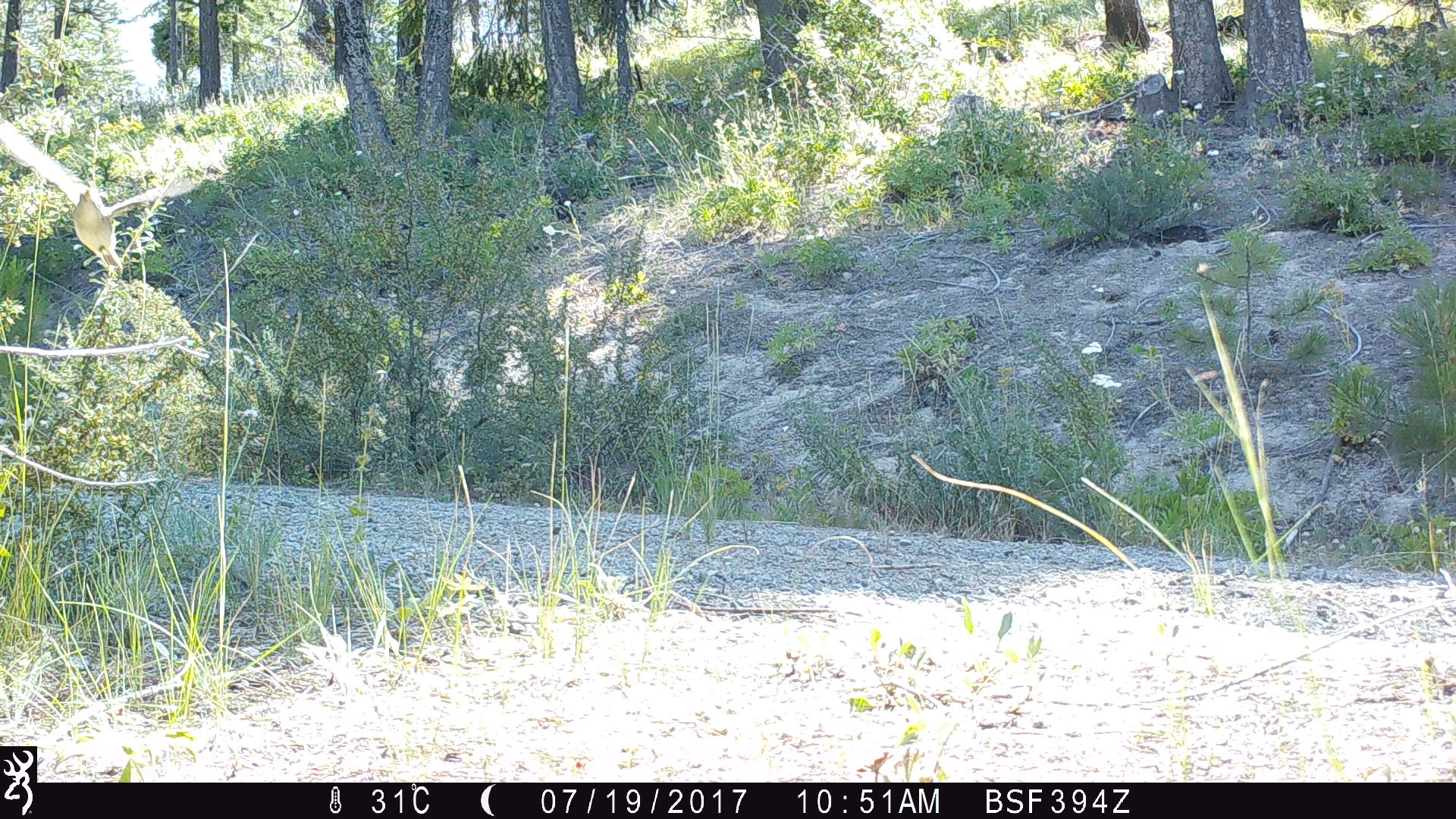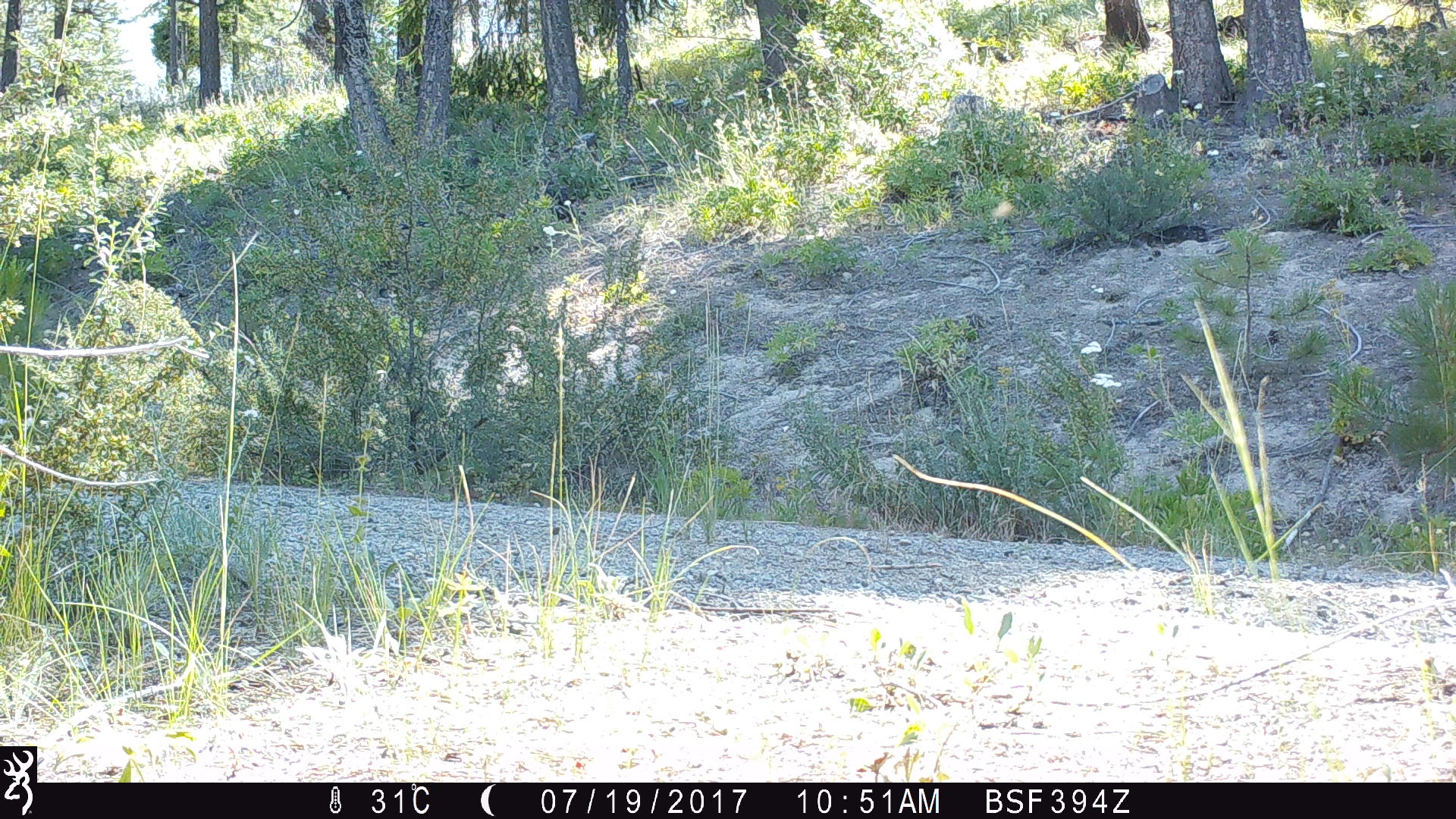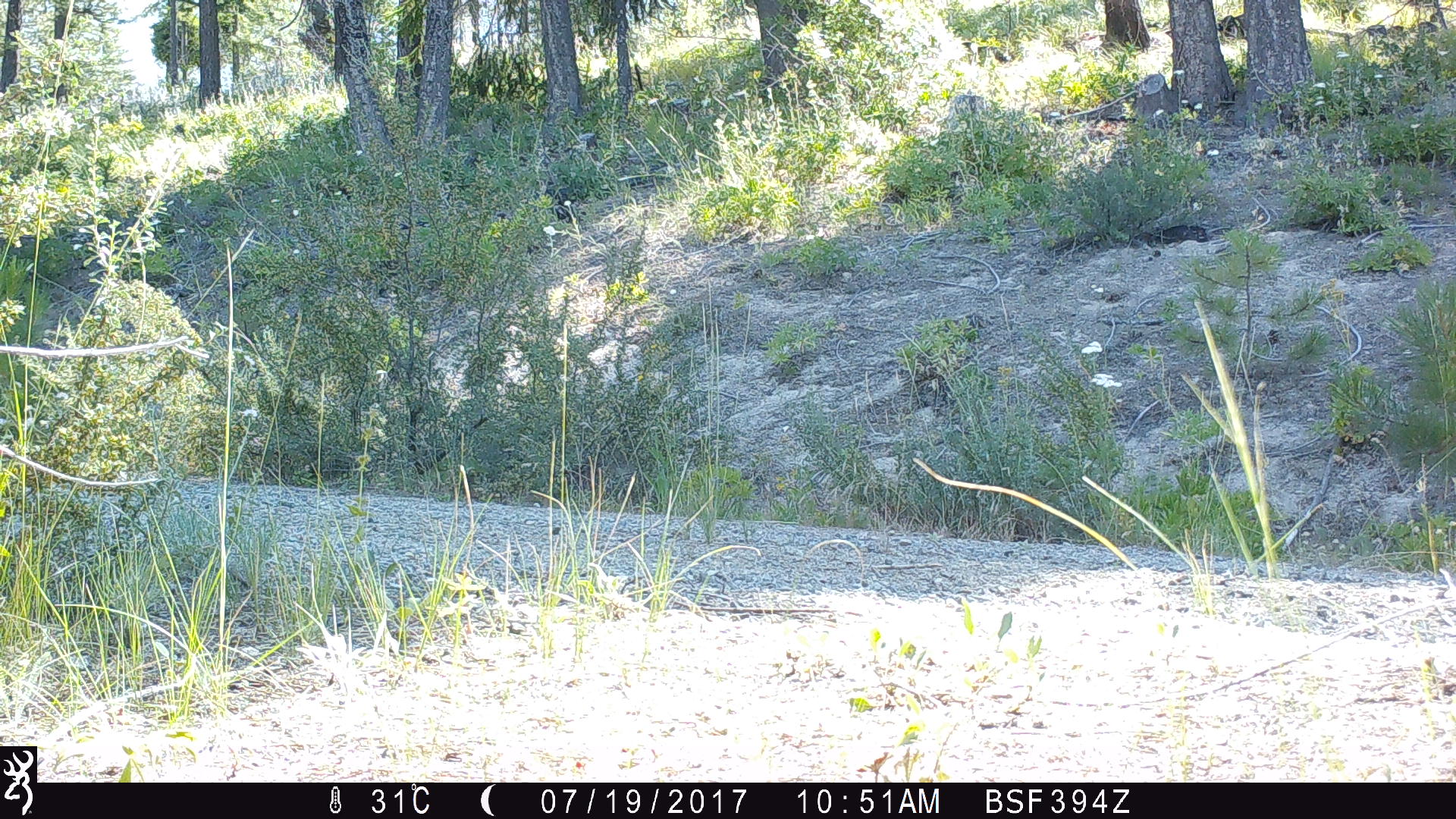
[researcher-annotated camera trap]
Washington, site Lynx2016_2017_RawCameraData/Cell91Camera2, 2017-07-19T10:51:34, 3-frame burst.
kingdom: Animalia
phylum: Chordata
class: Aves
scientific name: Aves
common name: birds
Aves (birds). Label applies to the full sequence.